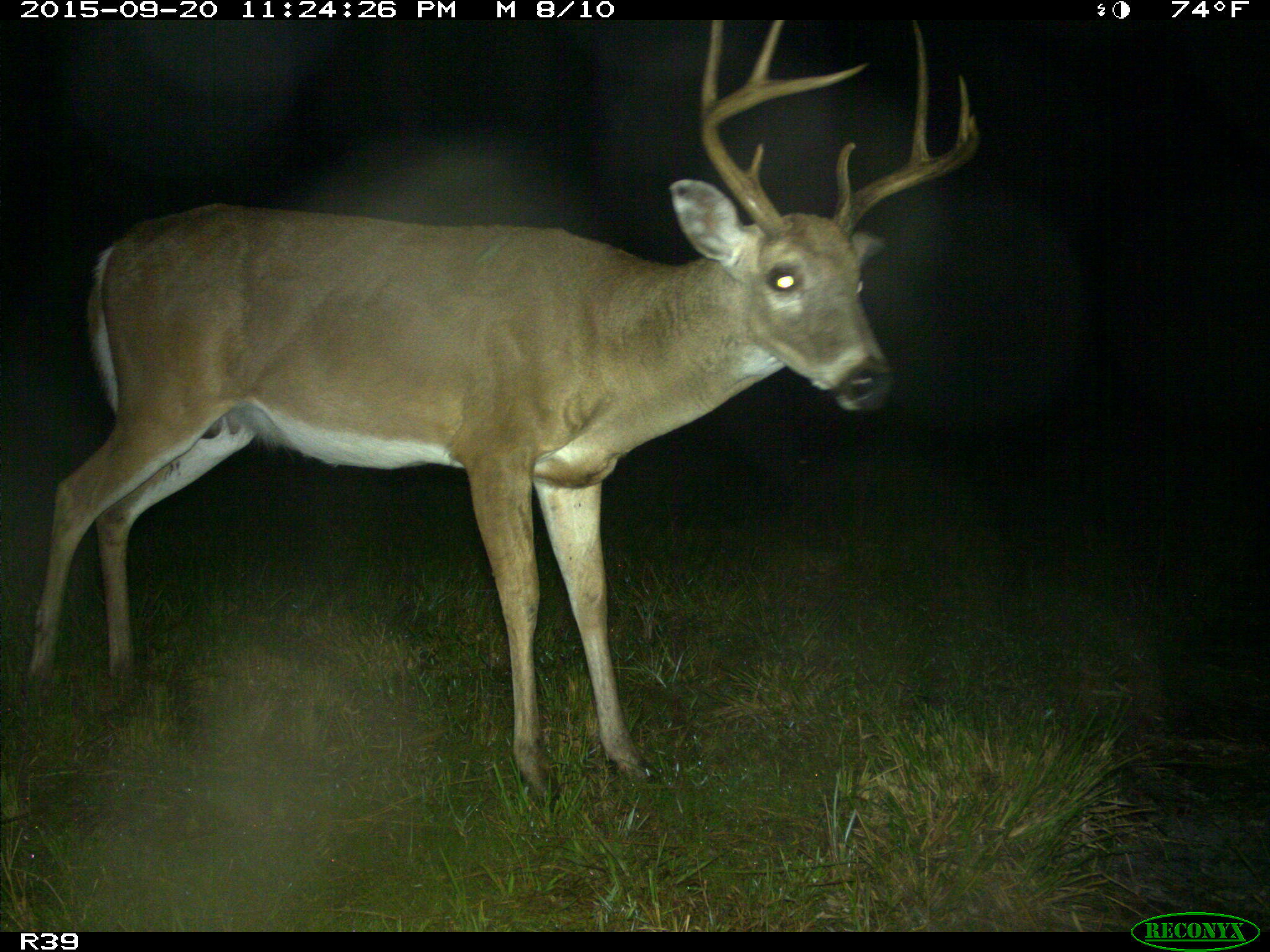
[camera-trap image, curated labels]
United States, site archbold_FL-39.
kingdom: Animalia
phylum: Chordata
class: Mammalia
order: Artiodactyla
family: Cervidae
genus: Odocoileus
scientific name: Odocoileus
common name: deer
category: unidentified deer